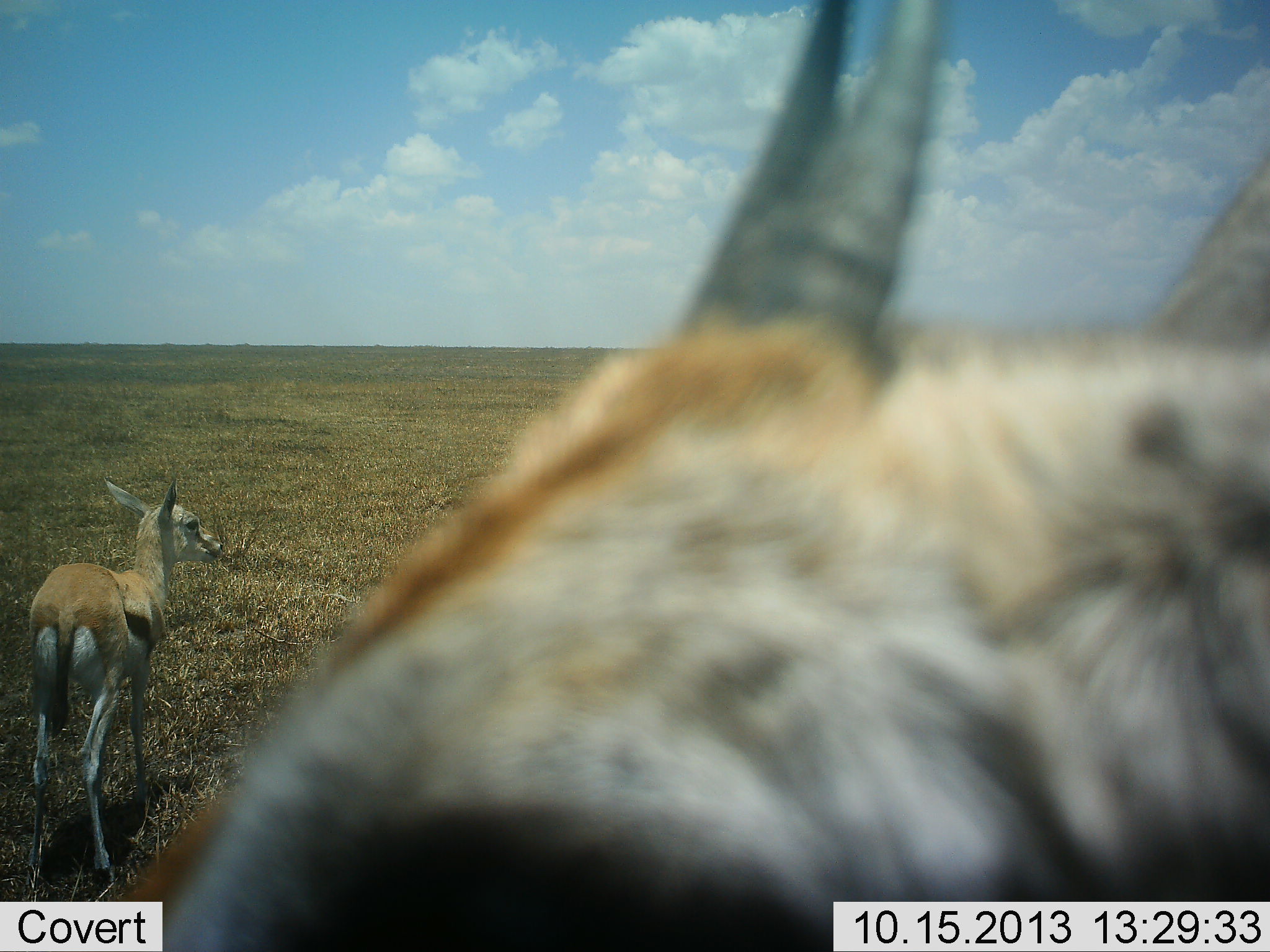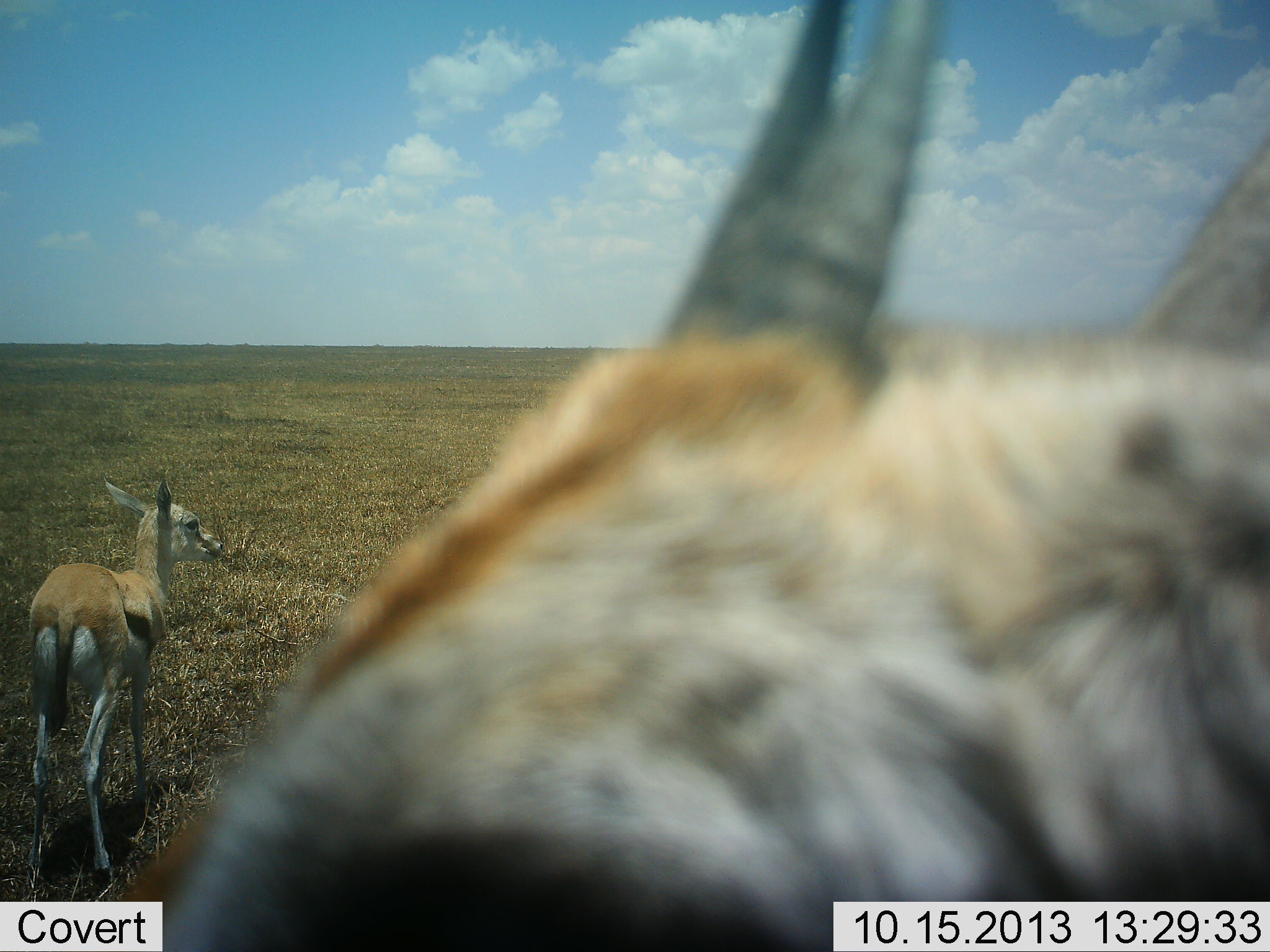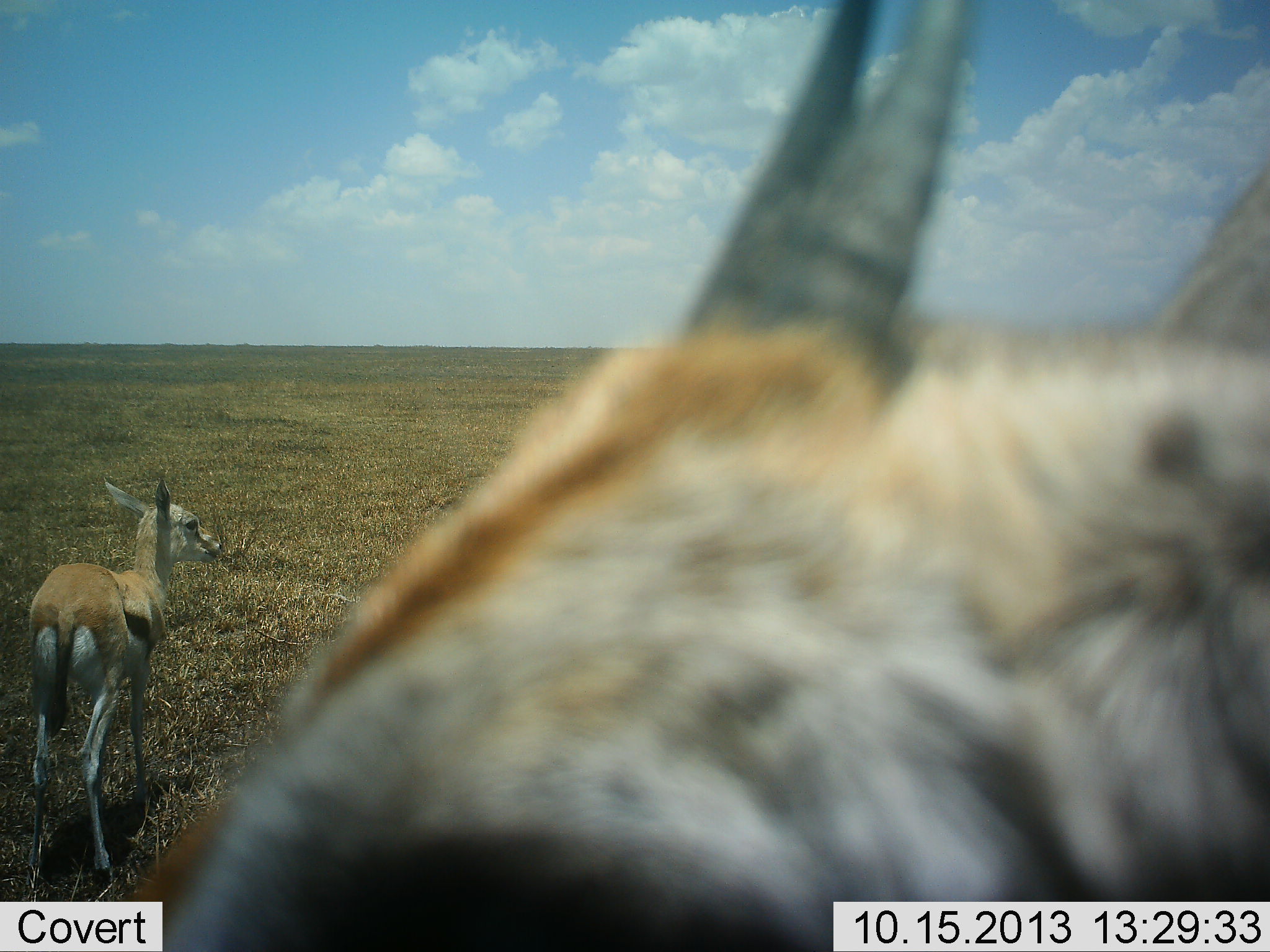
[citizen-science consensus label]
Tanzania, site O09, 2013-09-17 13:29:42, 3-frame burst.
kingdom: Animalia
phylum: Chordata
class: Mammalia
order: Artiodactyla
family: Bovidae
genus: Eudorcas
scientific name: Eudorcas thomsonii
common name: thomson's gazelle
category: gazellethomsons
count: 2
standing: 100%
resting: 0%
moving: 0%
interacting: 0%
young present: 24%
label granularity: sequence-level